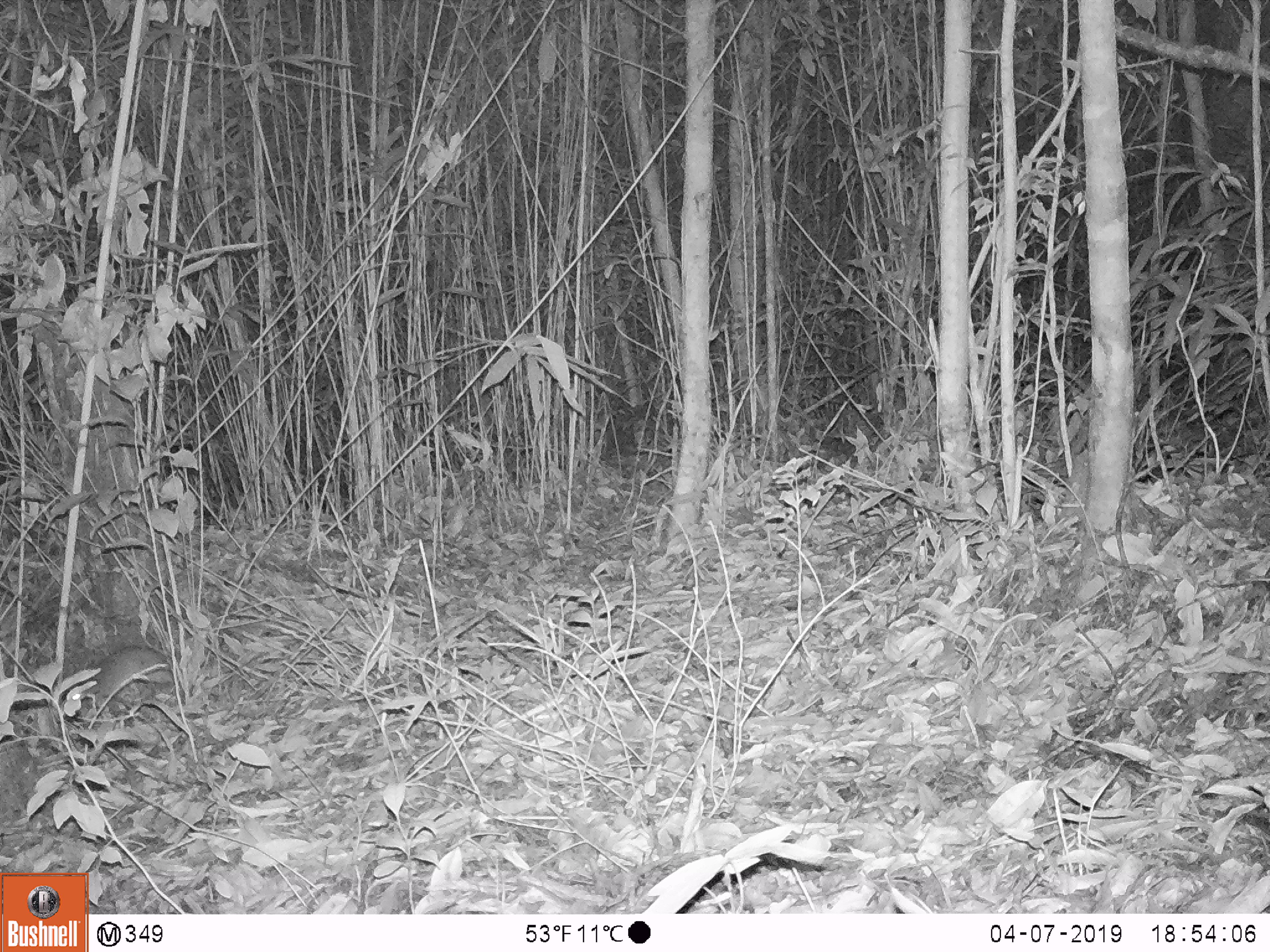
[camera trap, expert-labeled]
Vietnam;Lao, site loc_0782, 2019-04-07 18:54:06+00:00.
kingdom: Animalia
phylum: Chordata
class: Mammalia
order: Rodentia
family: Muridae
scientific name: Muridae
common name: old-world mice and rats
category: unidentified murid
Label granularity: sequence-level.